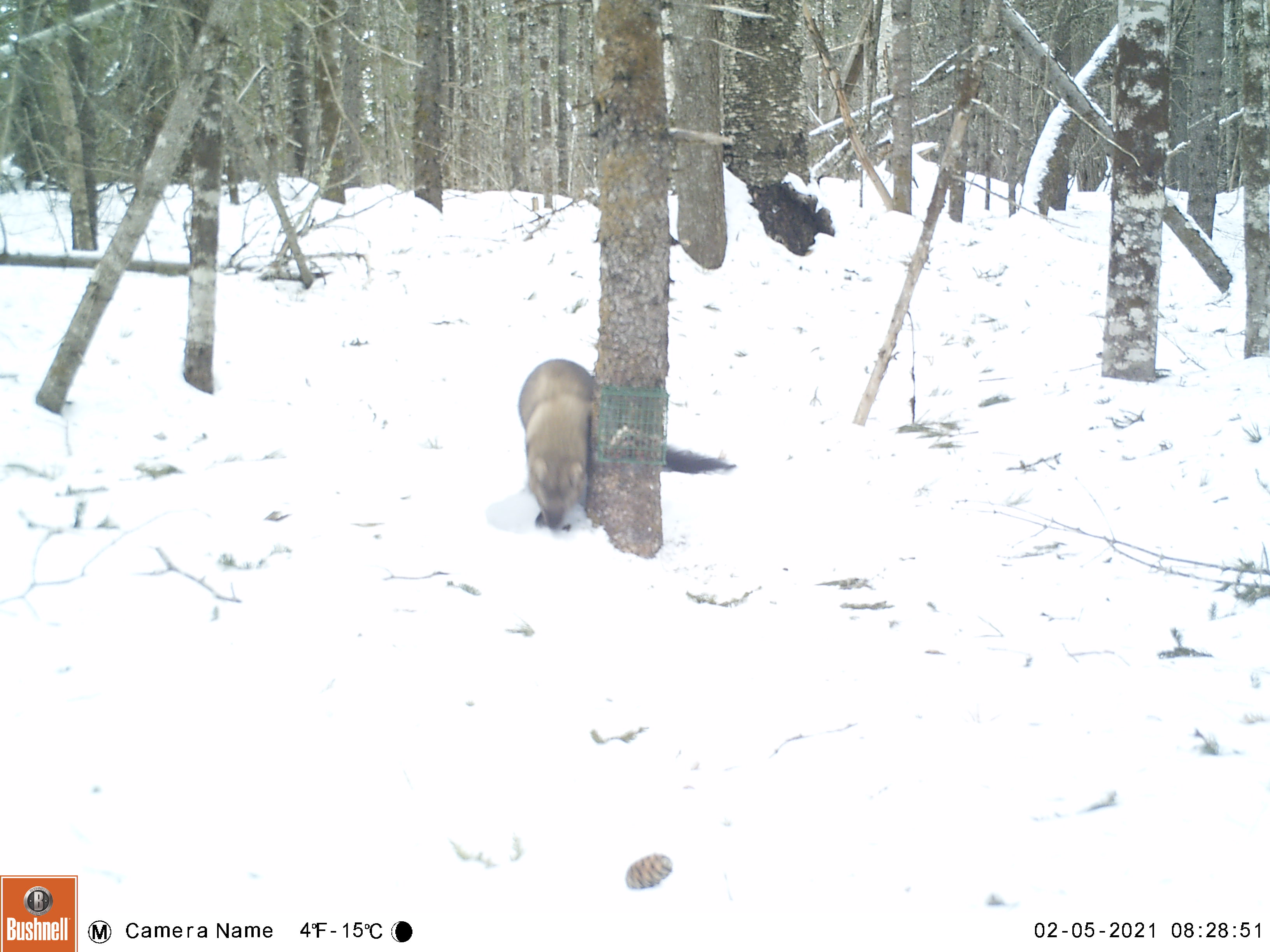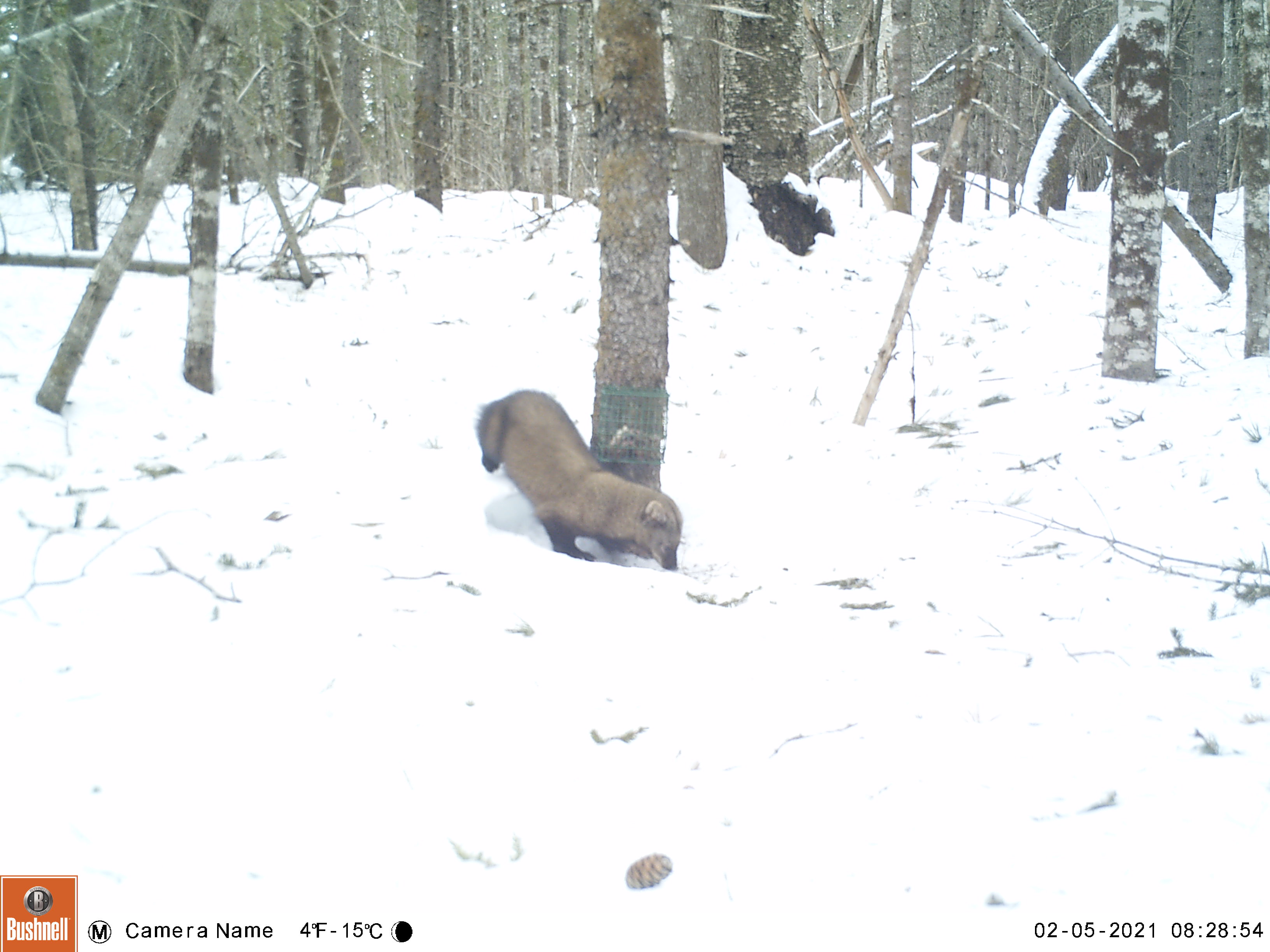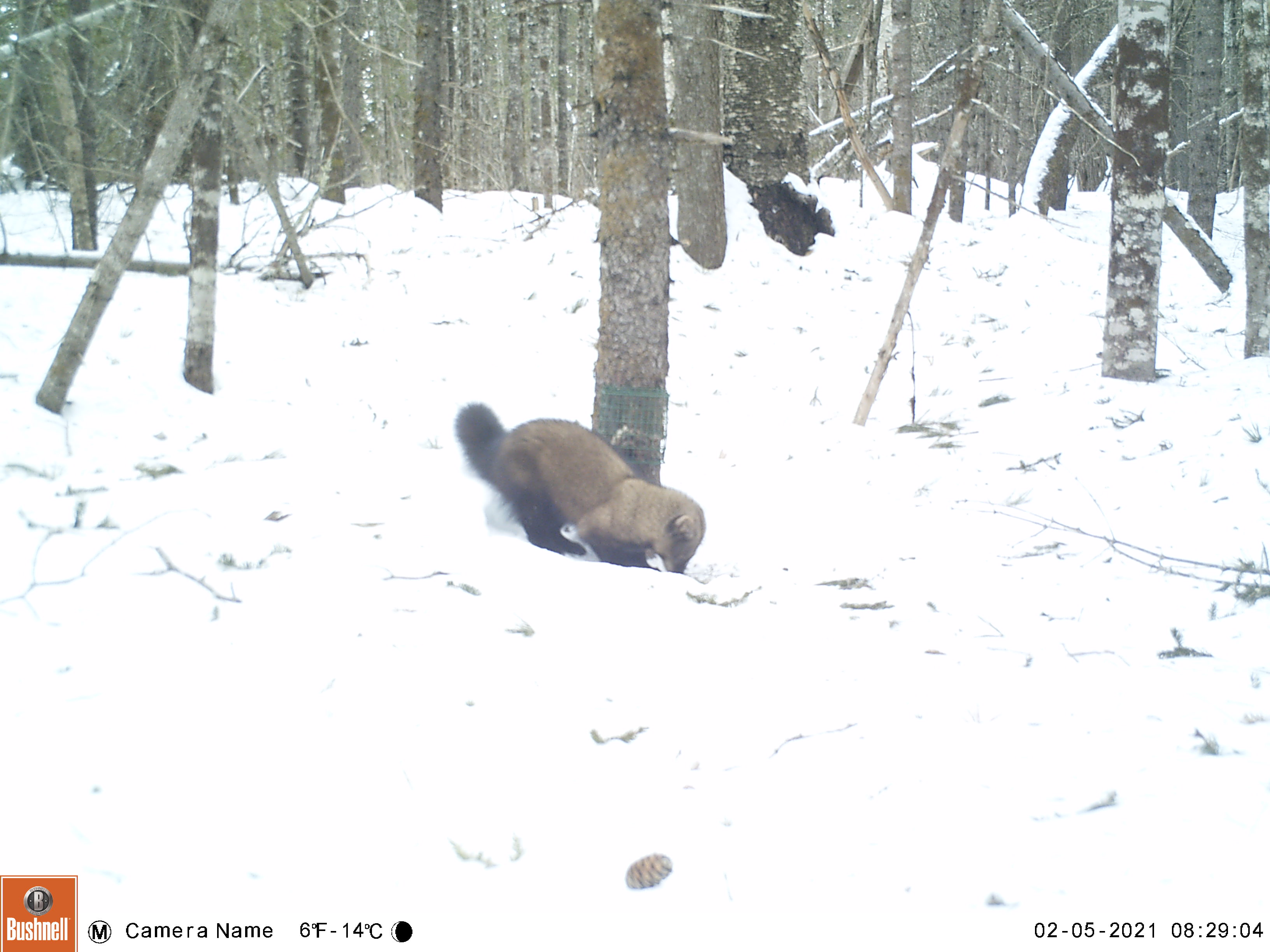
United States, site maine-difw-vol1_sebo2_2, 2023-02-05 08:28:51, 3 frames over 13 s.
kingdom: Animalia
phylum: Chordata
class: Mammalia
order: Carnivora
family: Mustelidae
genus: Pekania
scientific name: Pekania pennanti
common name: fisher